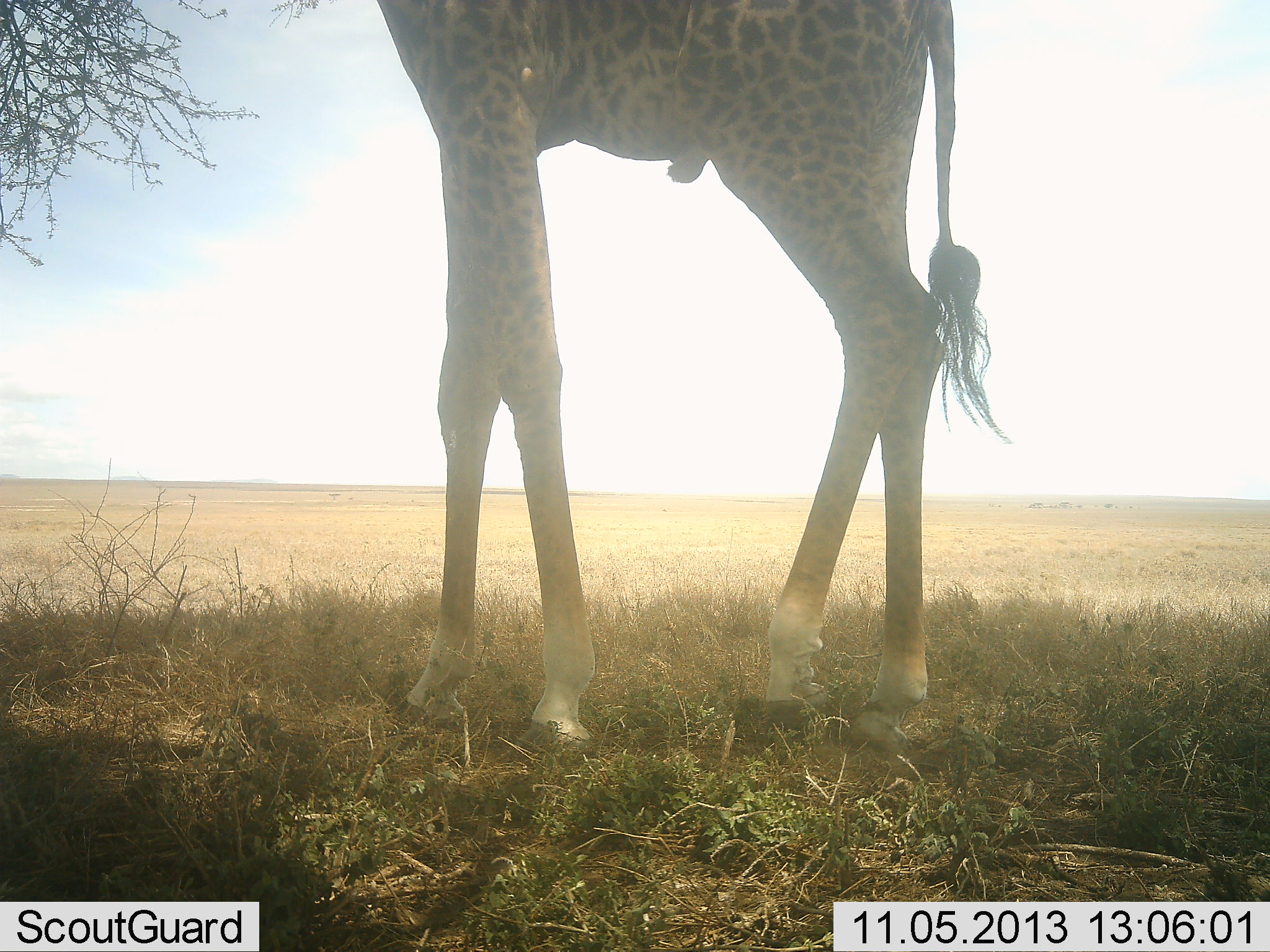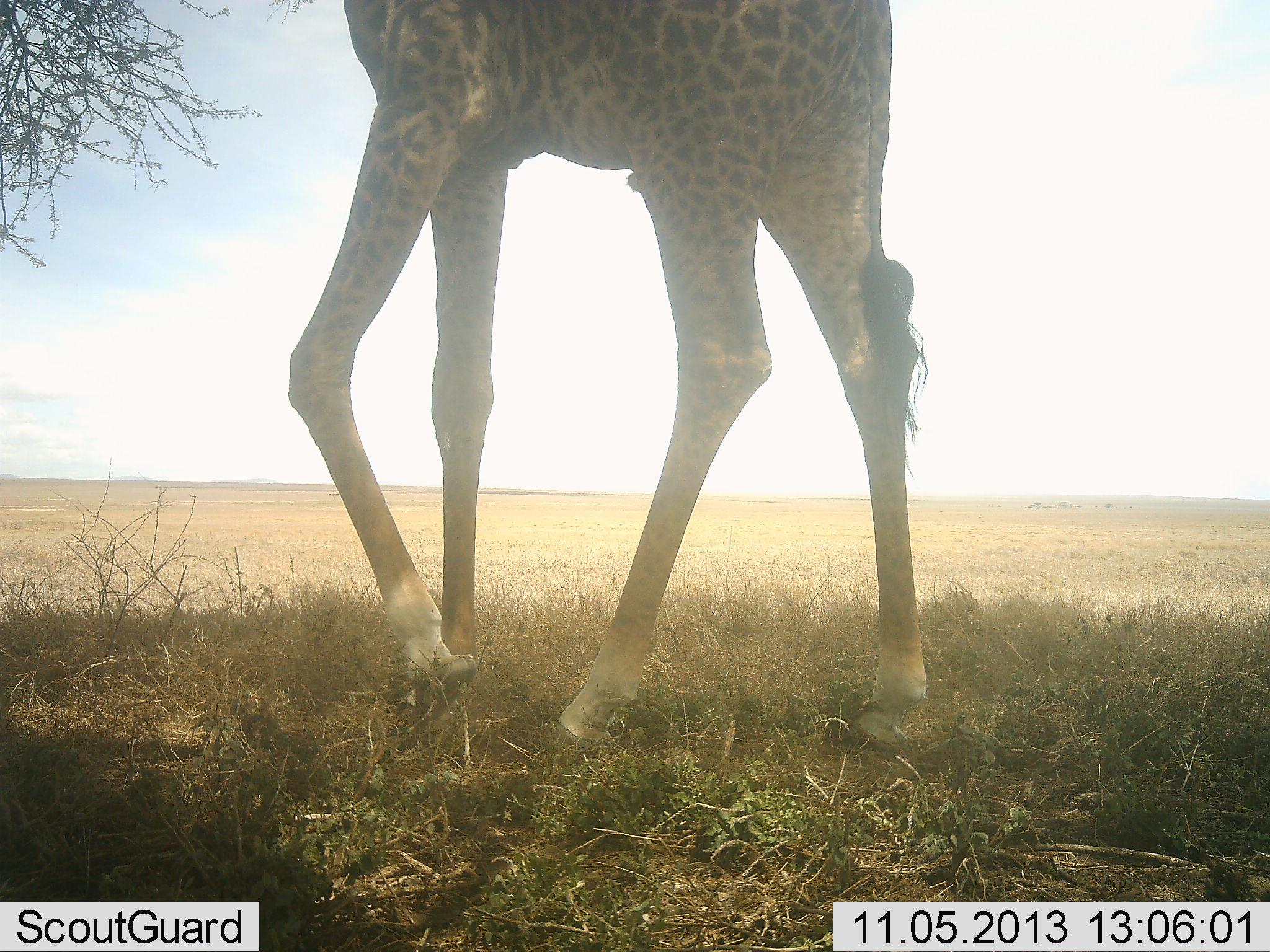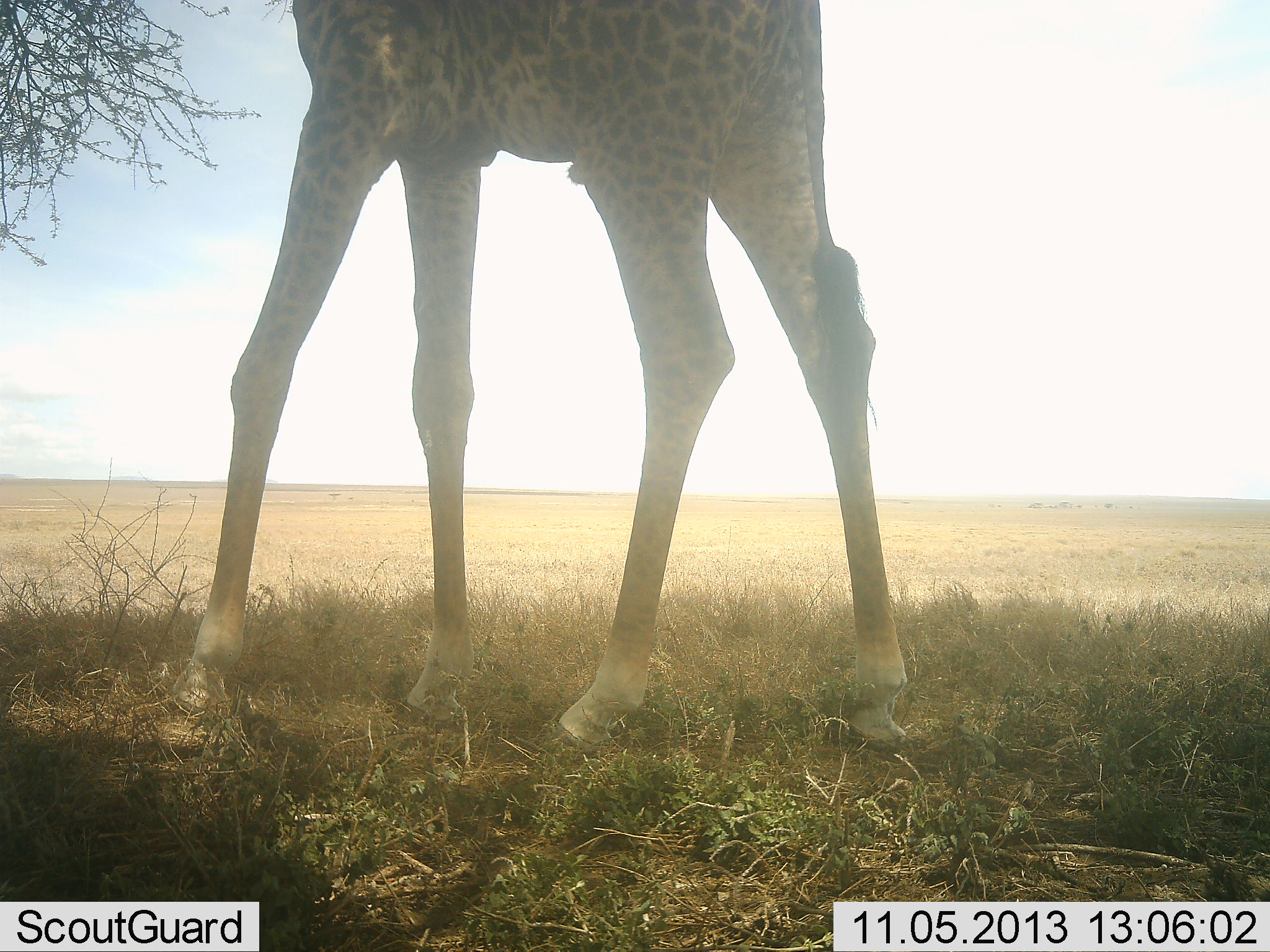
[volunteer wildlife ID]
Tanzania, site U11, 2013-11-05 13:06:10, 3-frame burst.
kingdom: Animalia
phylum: Chordata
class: Mammalia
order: Artiodactyla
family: Giraffidae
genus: Giraffa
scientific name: Giraffa camelopardalis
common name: giraffe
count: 1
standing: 9%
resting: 0%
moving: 91%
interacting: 0%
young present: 0%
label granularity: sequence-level